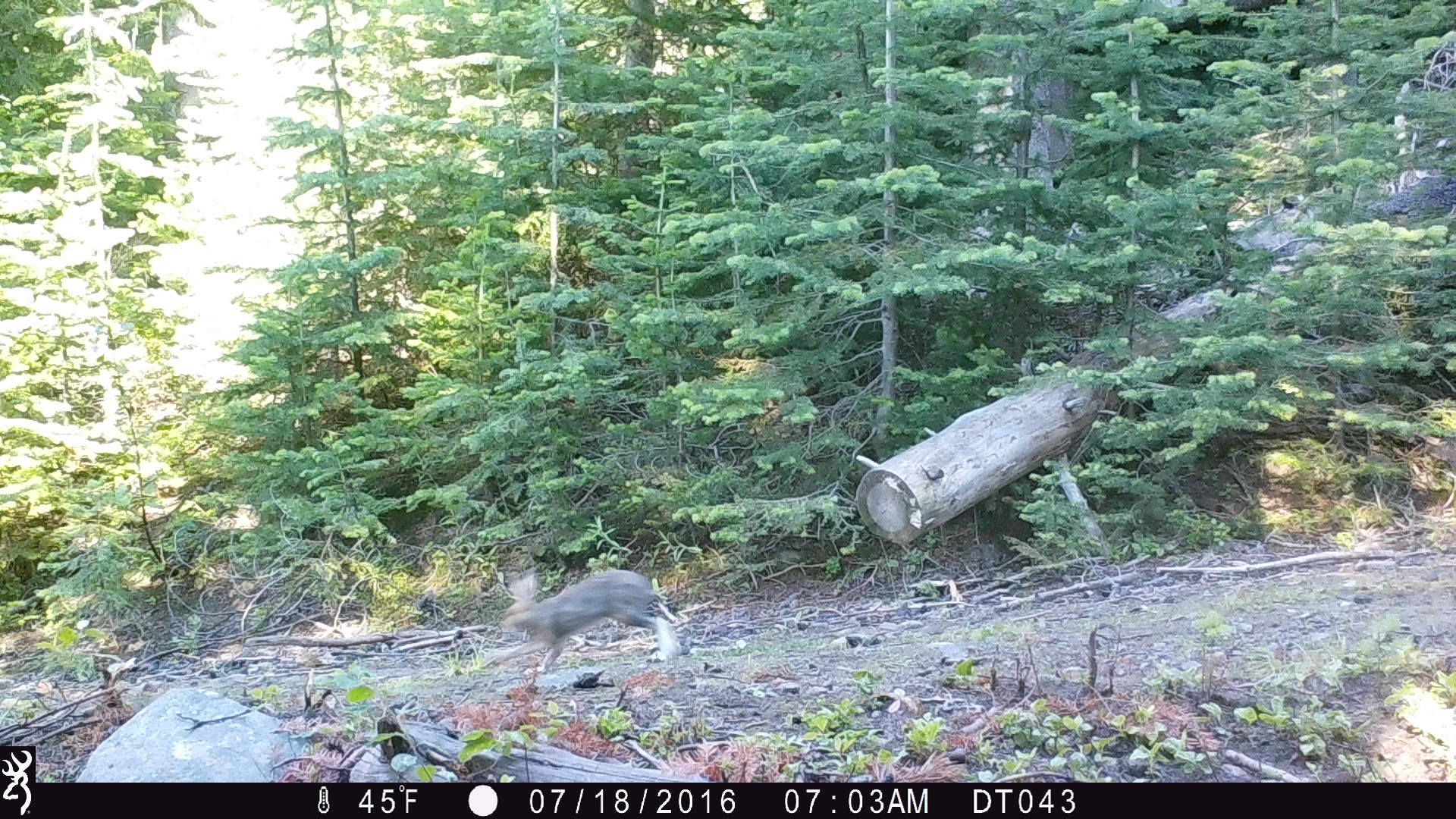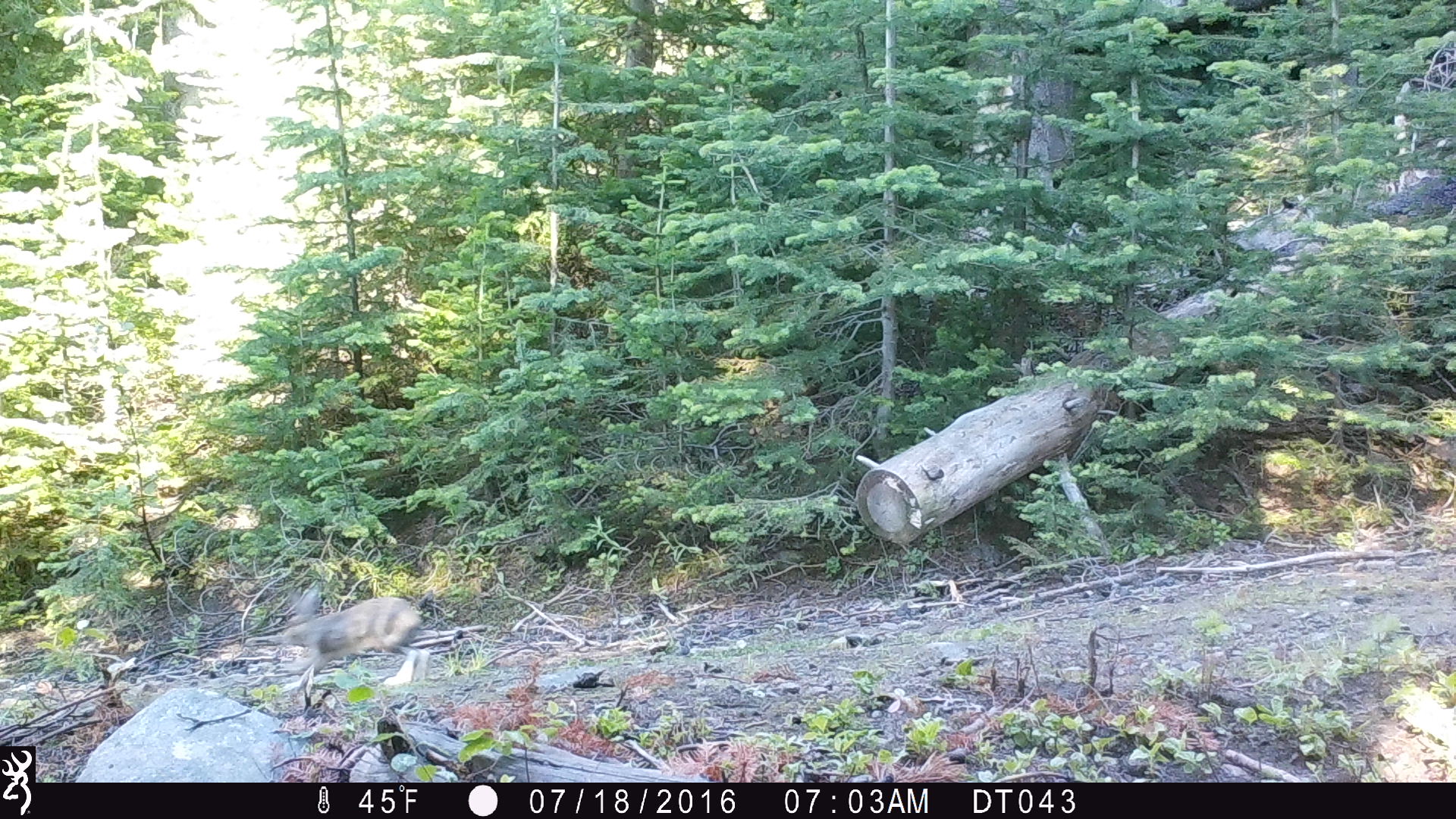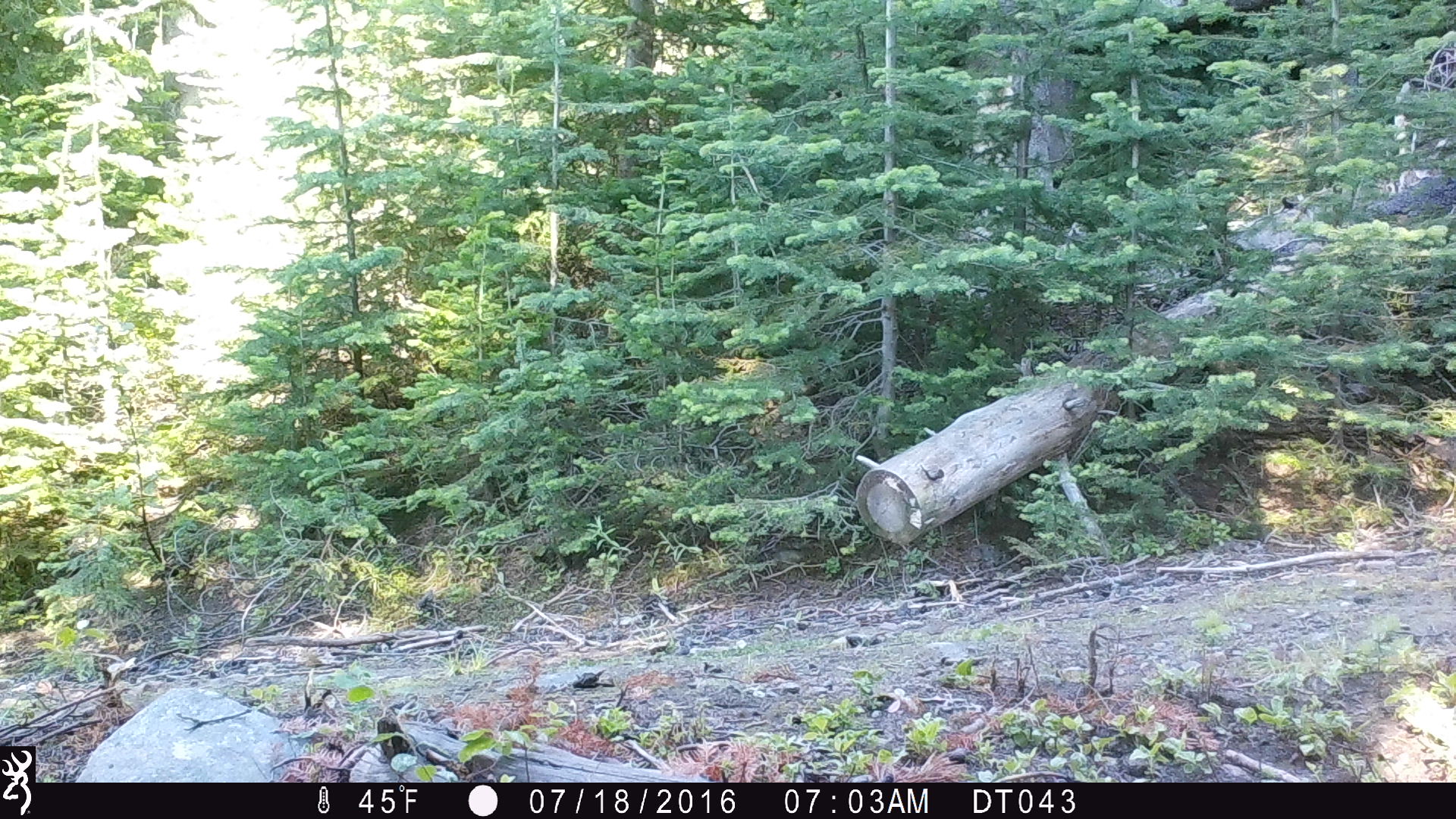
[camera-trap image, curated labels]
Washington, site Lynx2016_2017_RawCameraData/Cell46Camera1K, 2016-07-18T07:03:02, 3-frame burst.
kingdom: Animalia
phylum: Chordata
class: Mammalia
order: Lagomorpha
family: Leporidae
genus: Lepus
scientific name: Lepus americanus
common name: snowshoe hare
Lepus americanus (snowshoe hare). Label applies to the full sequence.